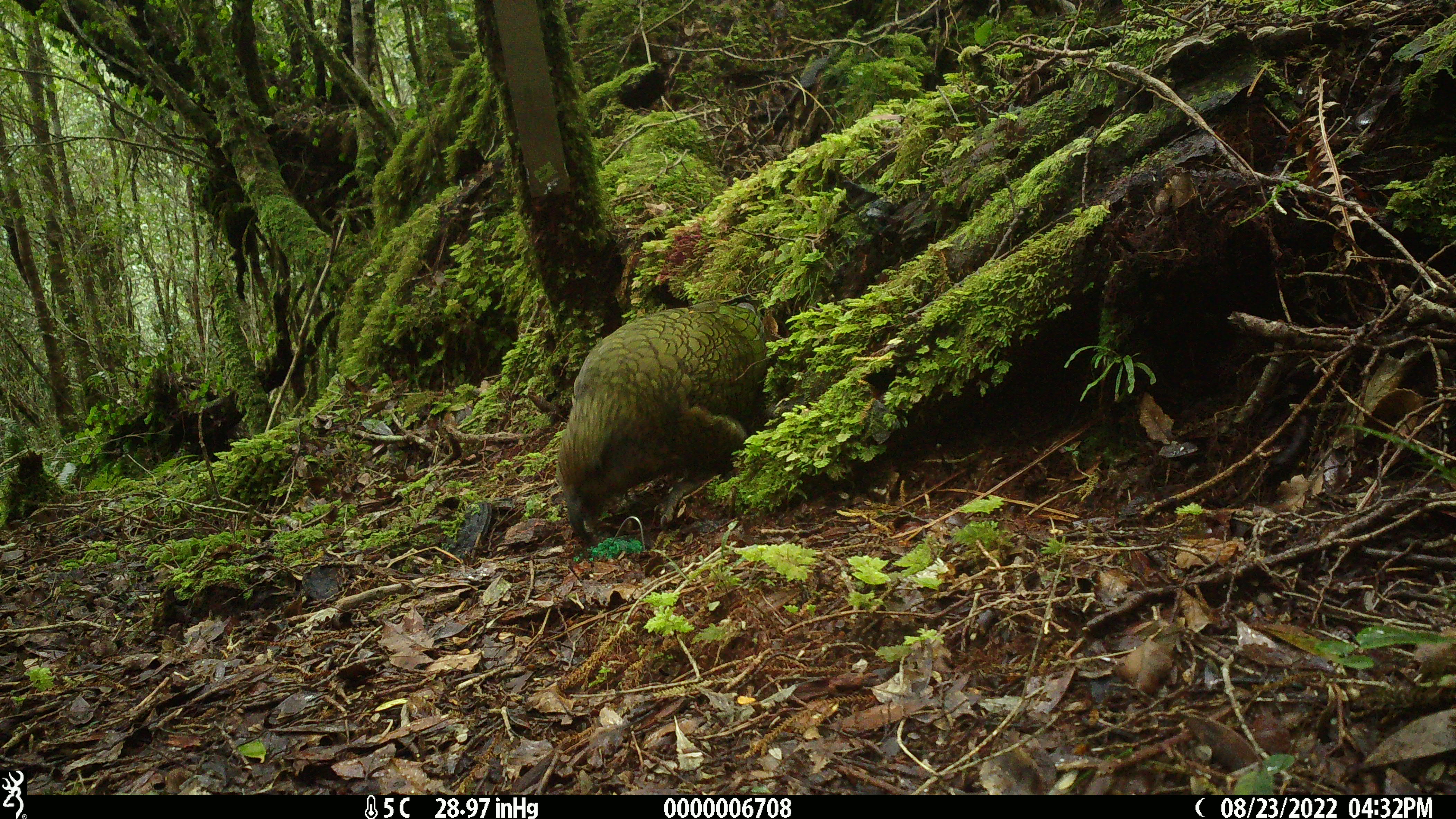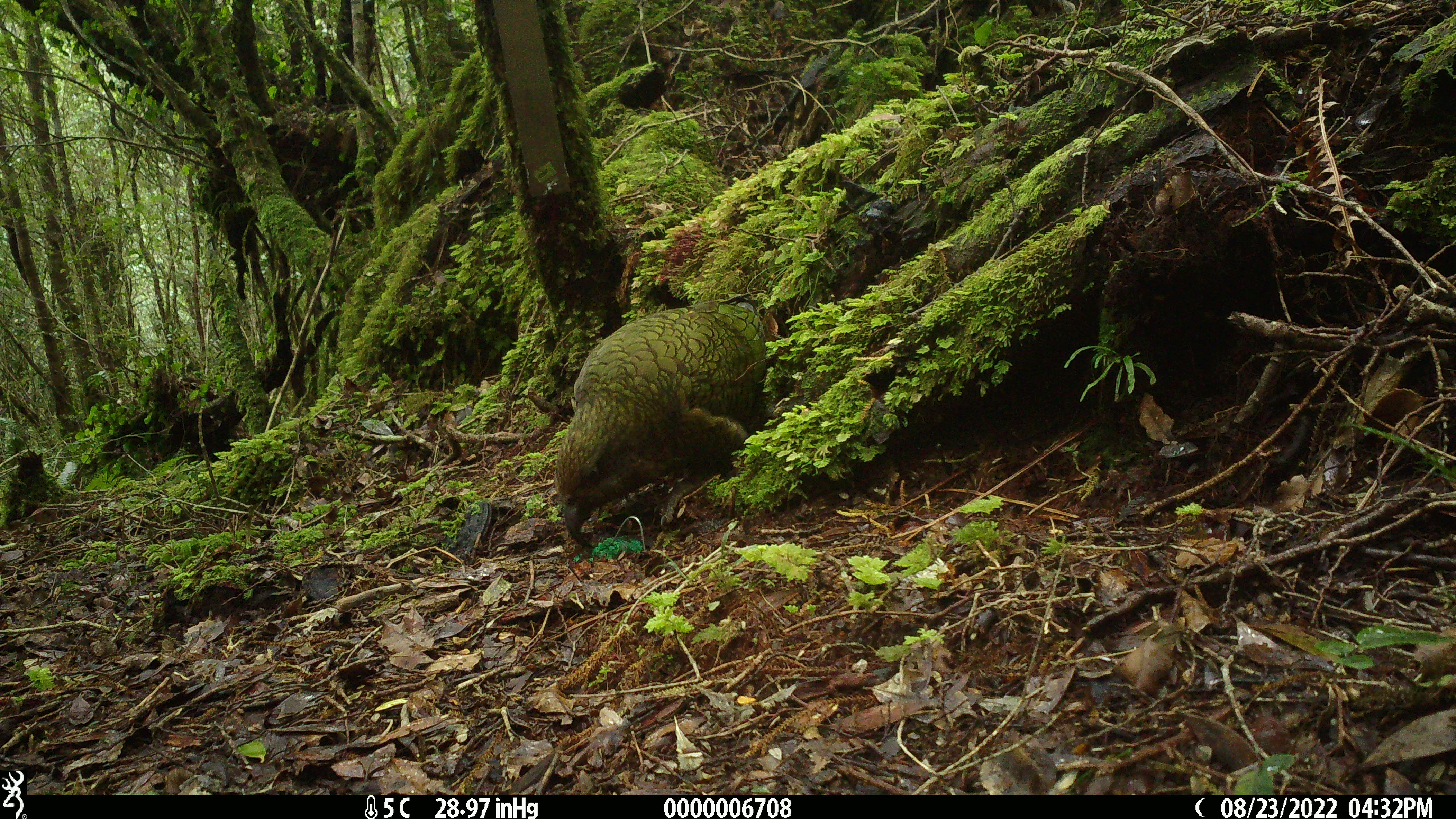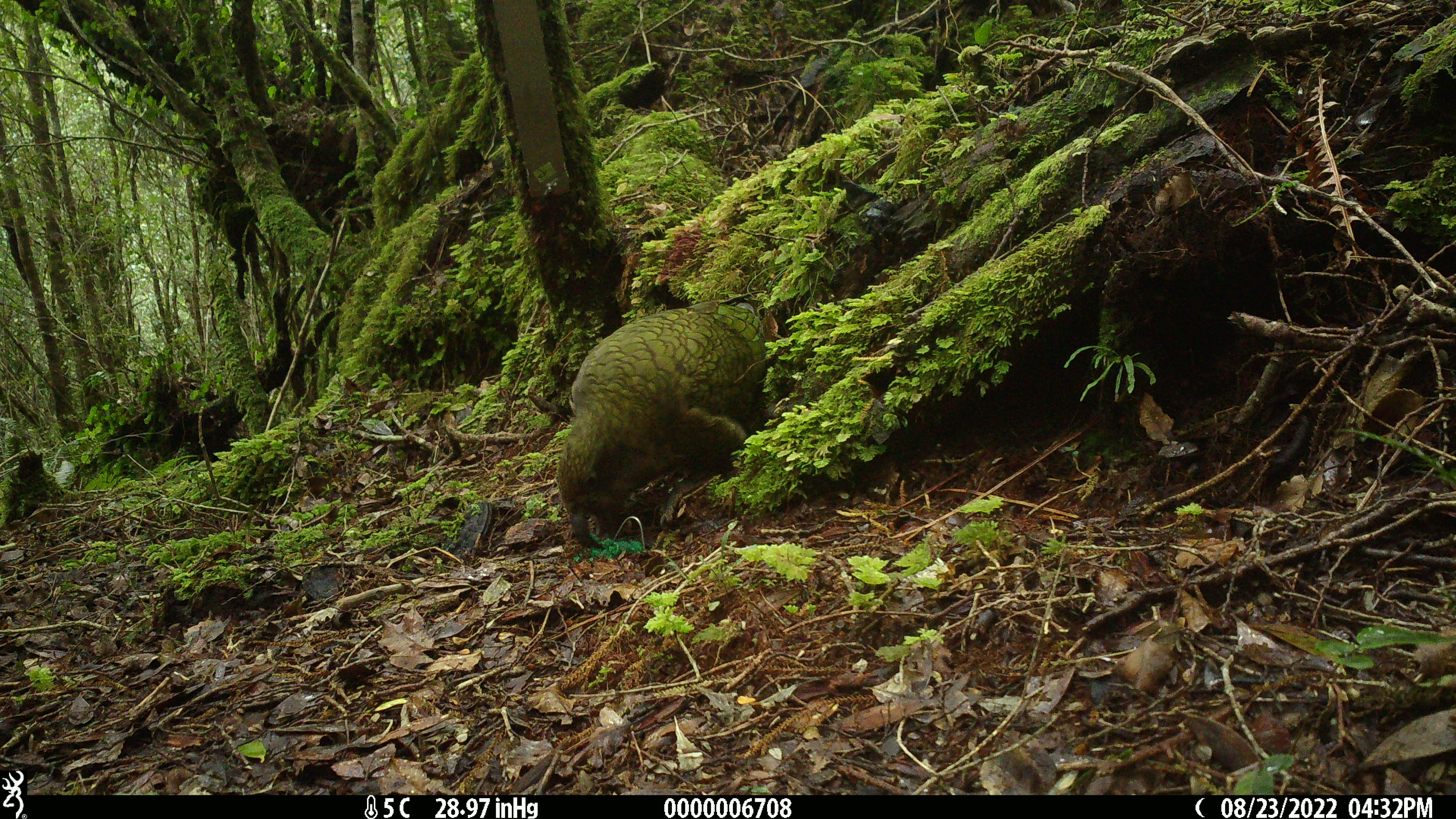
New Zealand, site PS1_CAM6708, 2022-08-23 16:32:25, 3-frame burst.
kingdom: Animalia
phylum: Chordata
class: Aves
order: Psittaciformes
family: Strigopidae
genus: Nestor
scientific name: Nestor notabilis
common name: kea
Kea (Nestor notabilis).